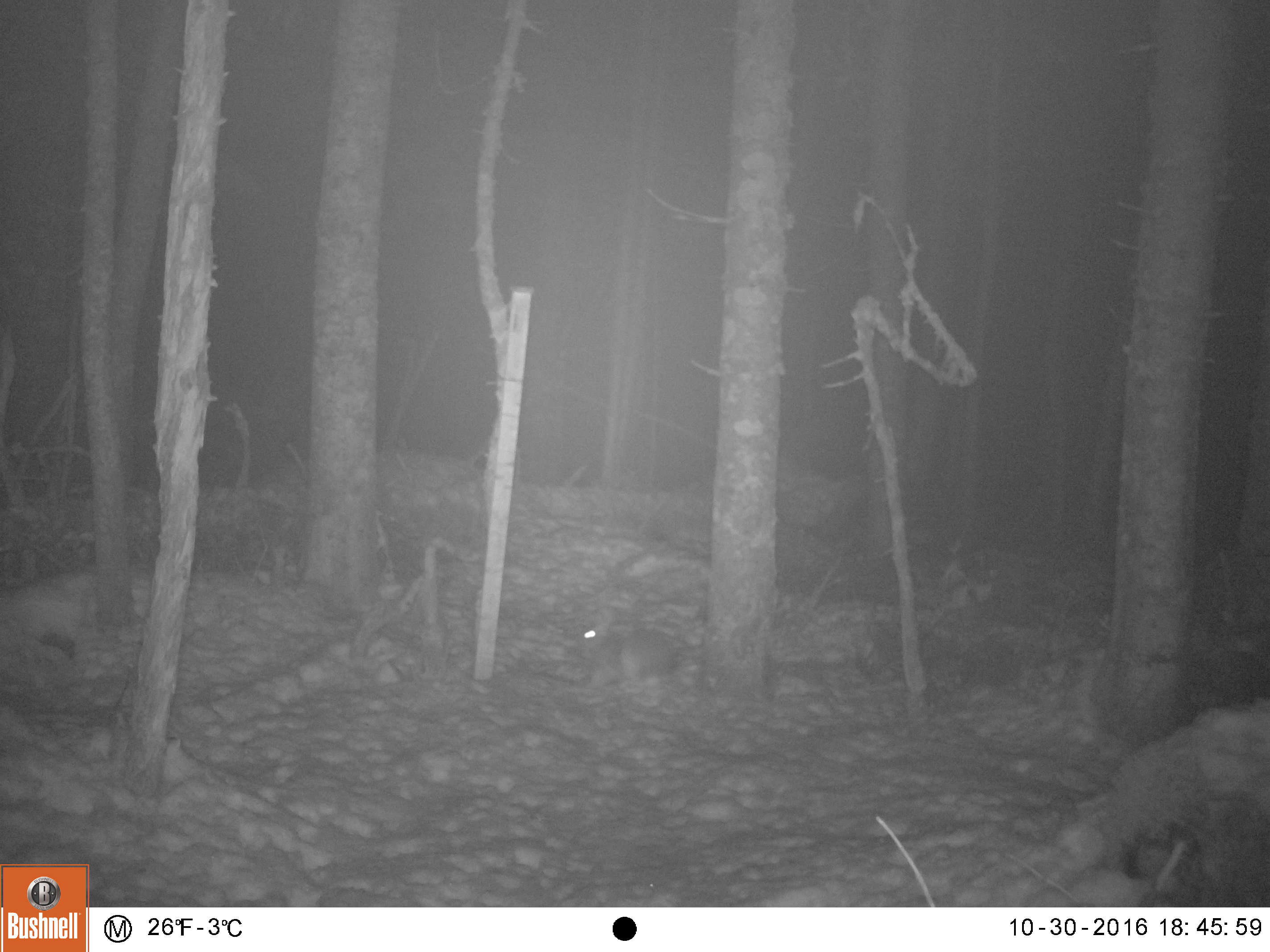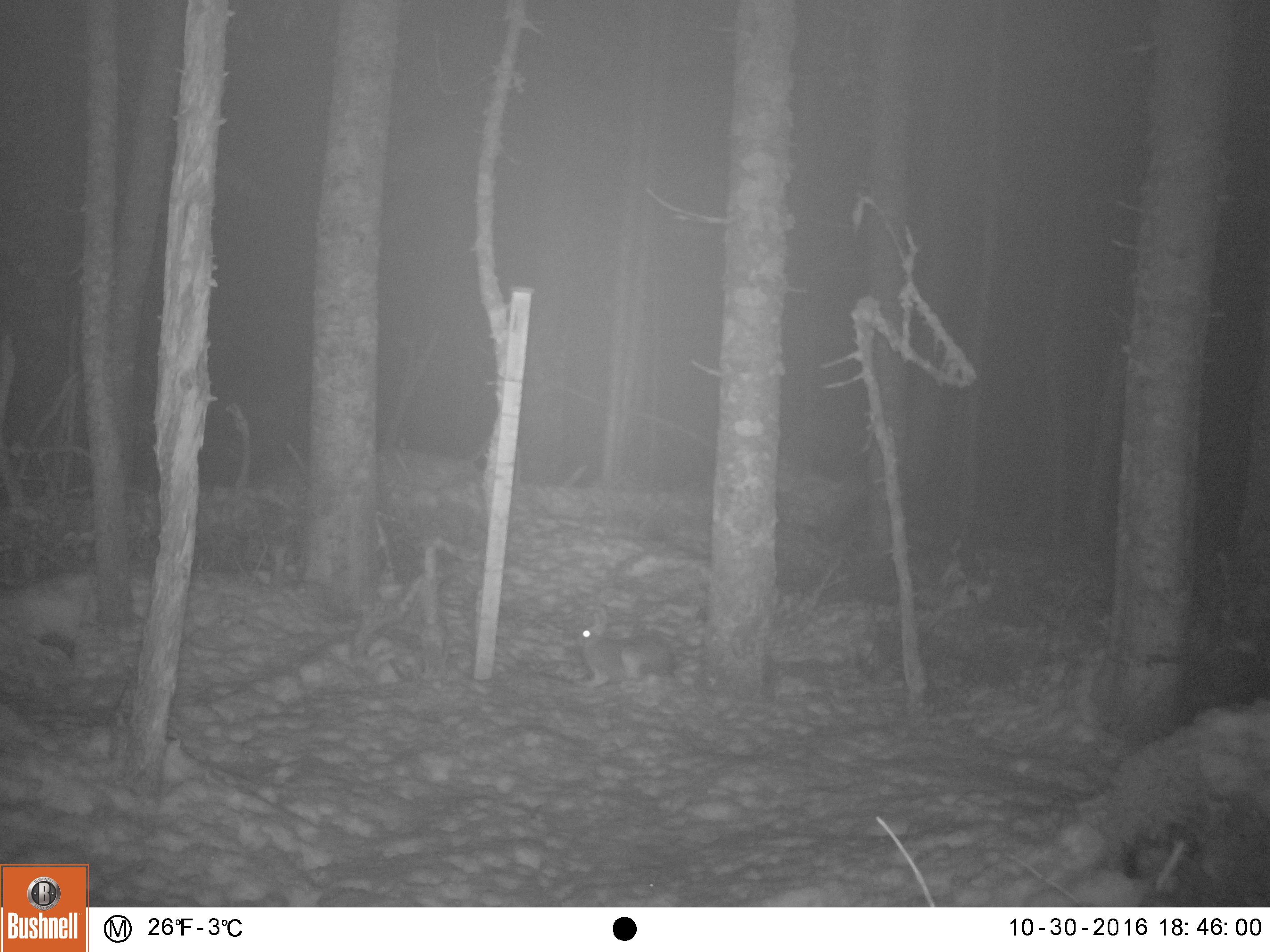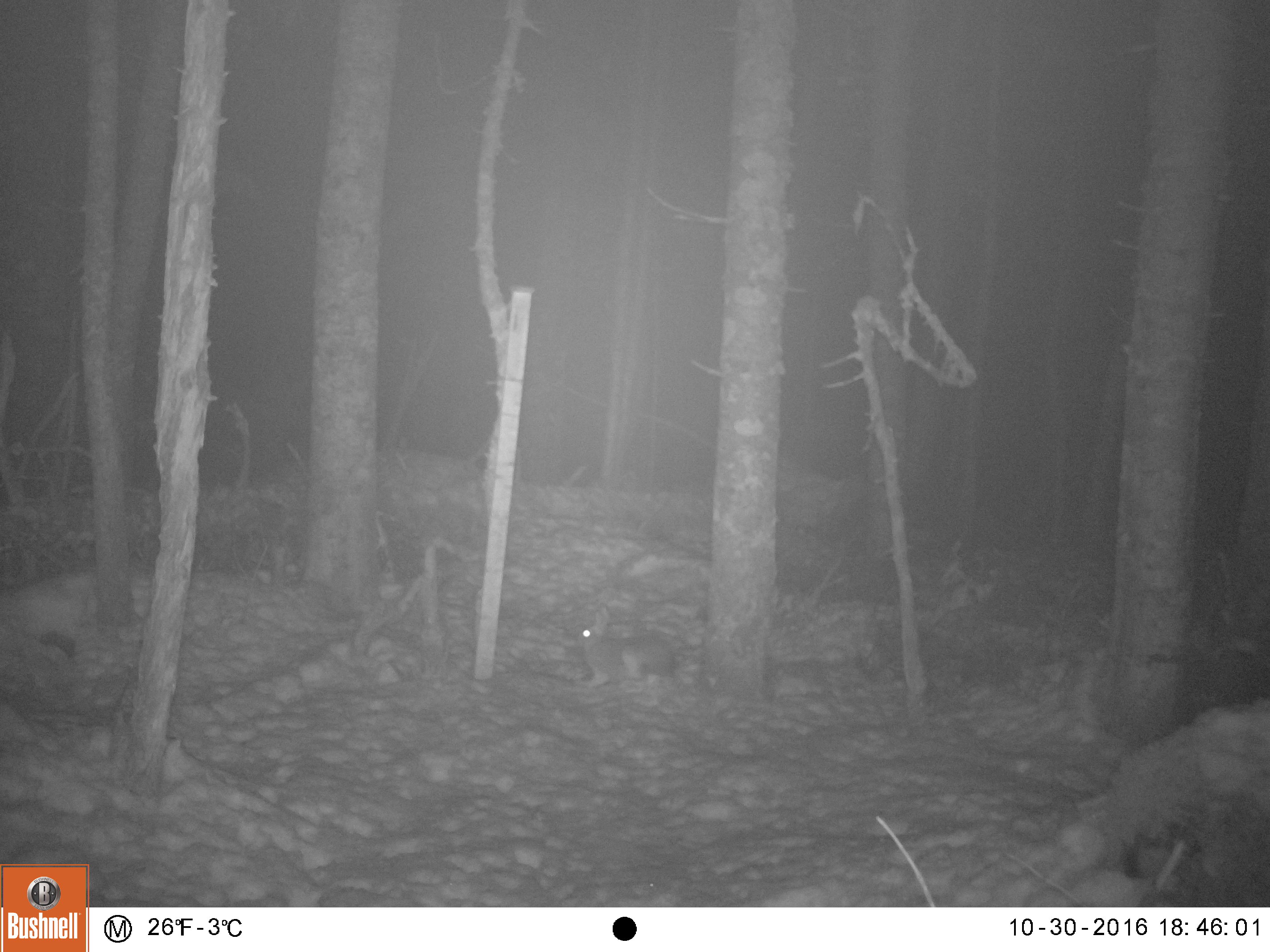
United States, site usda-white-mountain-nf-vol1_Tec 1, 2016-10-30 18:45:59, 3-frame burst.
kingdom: Animalia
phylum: Chordata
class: Mammalia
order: Lagomorpha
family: Leporidae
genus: Lepus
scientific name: Lepus americanus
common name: snowshoe hare